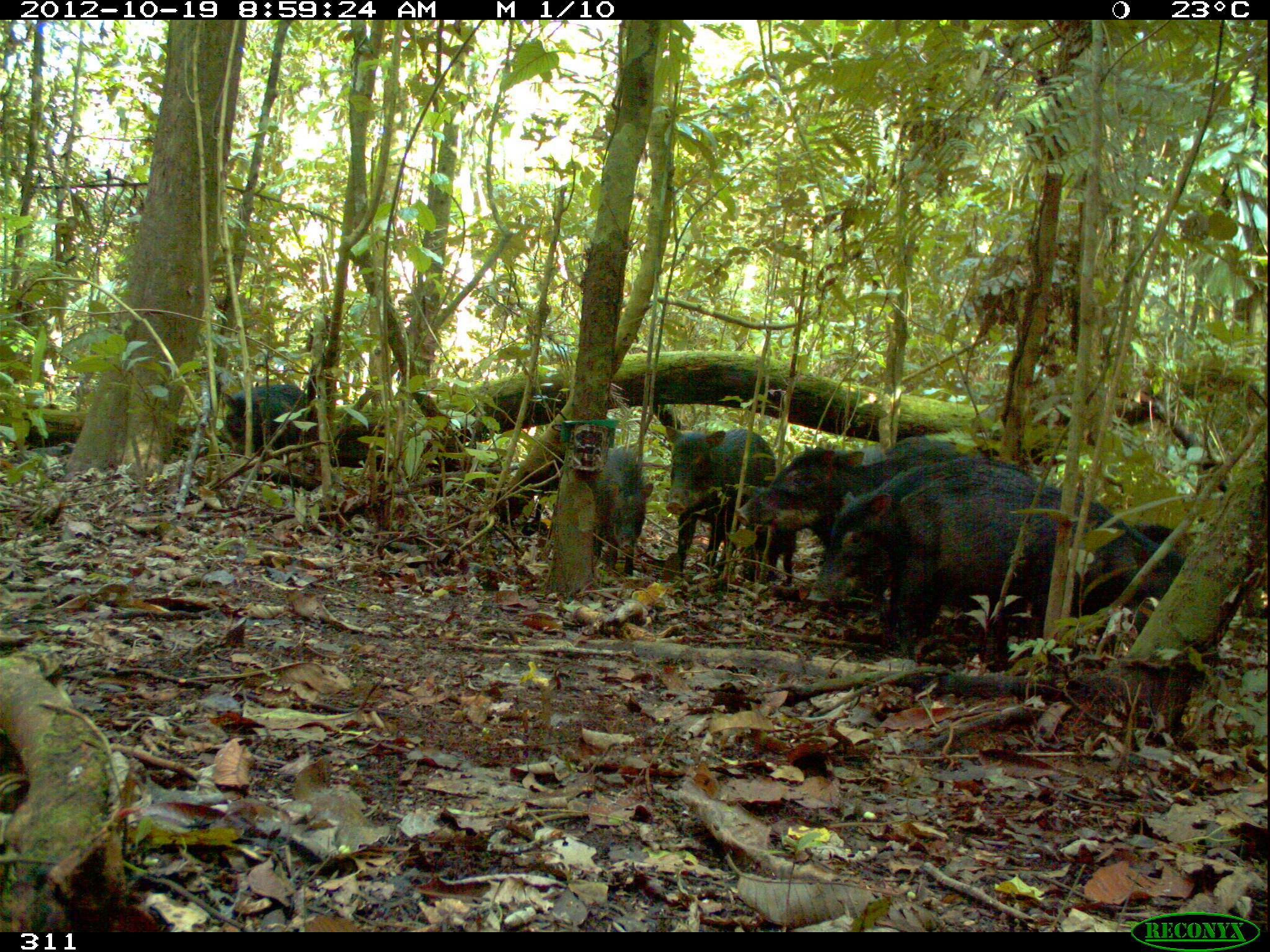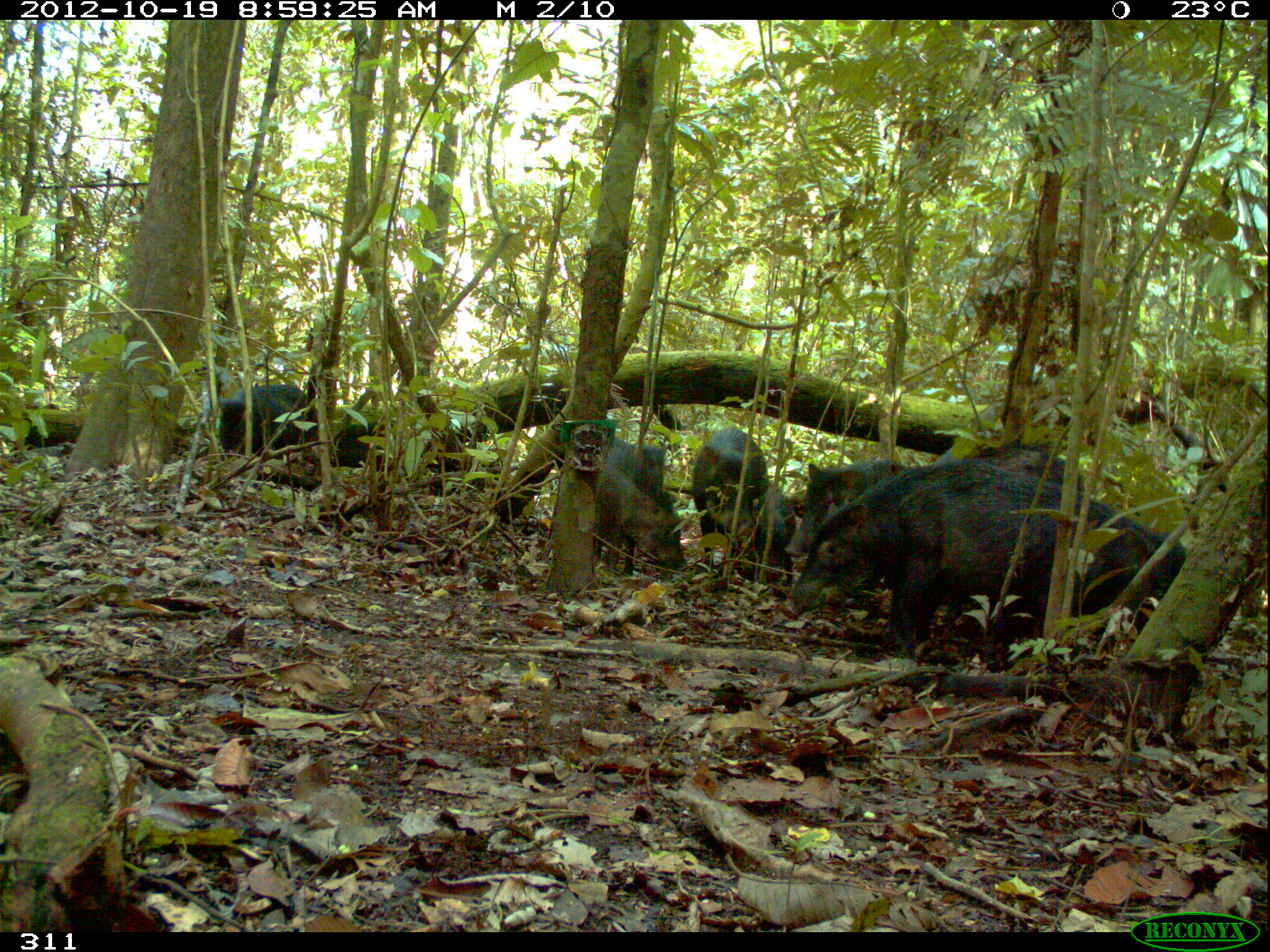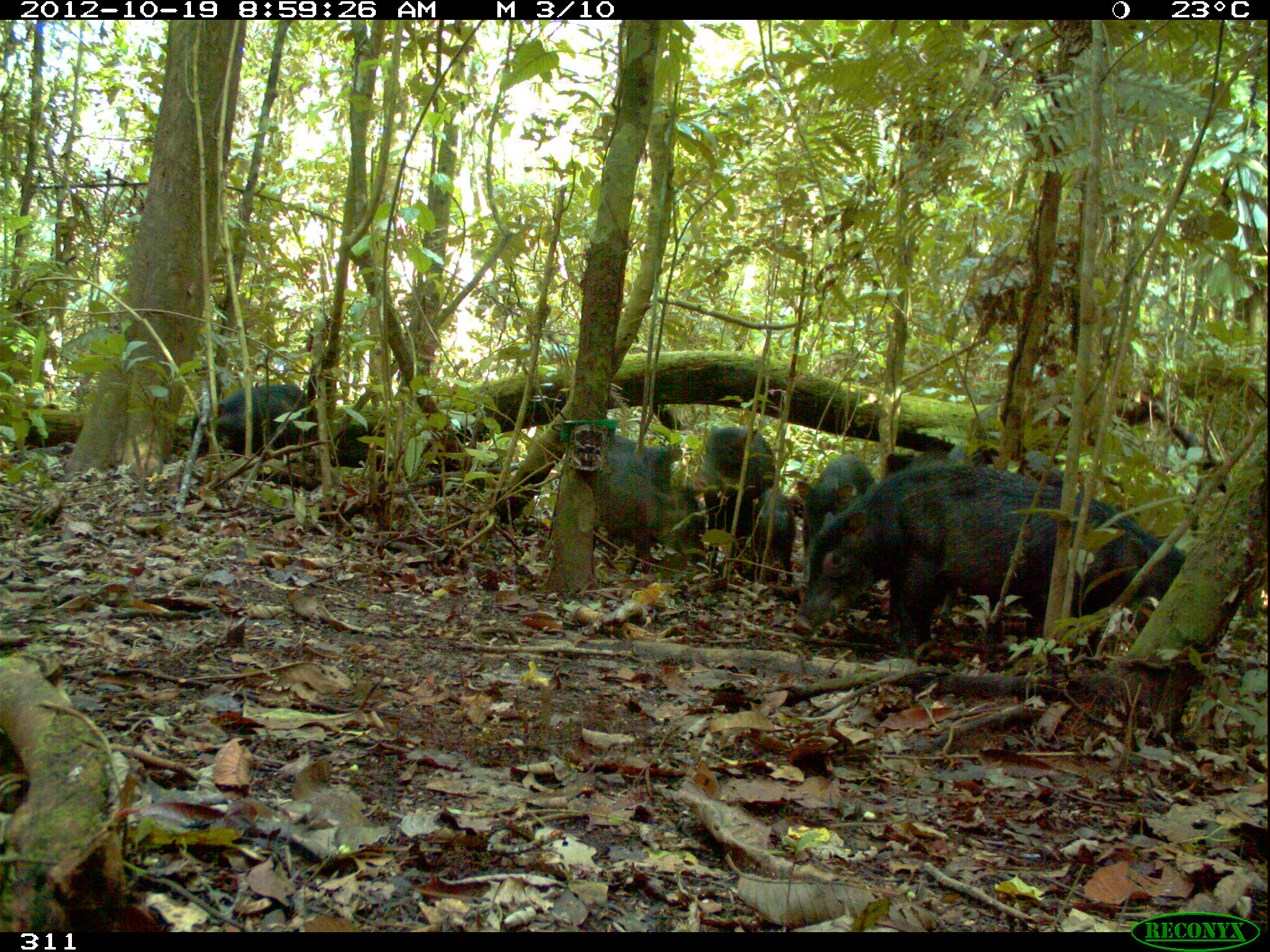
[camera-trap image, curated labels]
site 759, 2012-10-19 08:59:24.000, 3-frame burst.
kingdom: Animalia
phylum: Chordata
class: Mammalia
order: Artiodactyla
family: Tayassuidae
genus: Tayassu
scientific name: Tayassu pecari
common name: white-lipped peccary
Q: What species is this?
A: Tayassu pecari (white-lipped peccary).